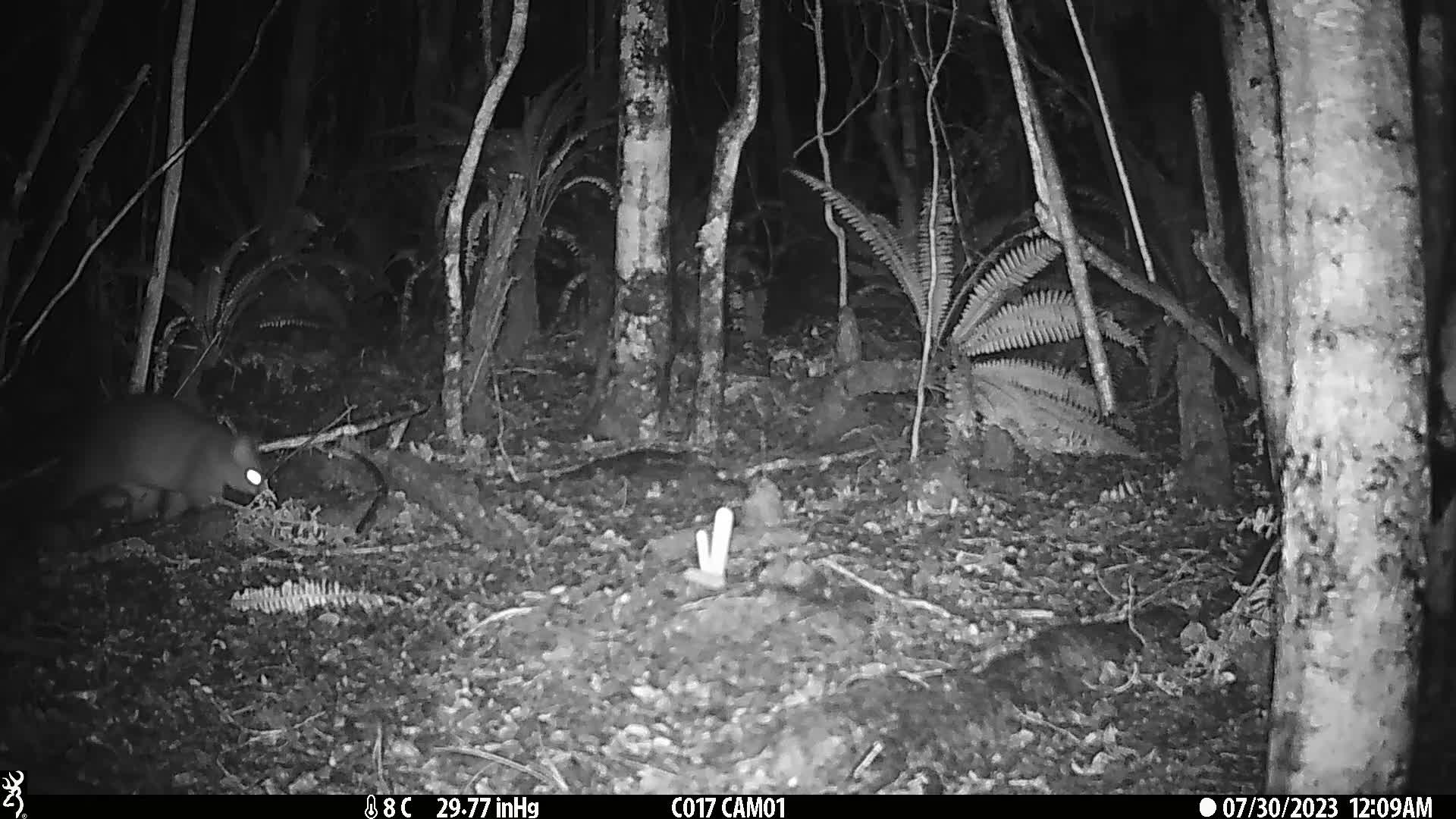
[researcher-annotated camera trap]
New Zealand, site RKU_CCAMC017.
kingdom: Animalia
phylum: Chordata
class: Mammalia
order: Diprotodontia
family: Phalangeridae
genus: Trichosurus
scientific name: Trichosurus vulpecula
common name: common brushtail possum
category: possum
Possum (common brushtail possum) (Trichosurus vulpecula).